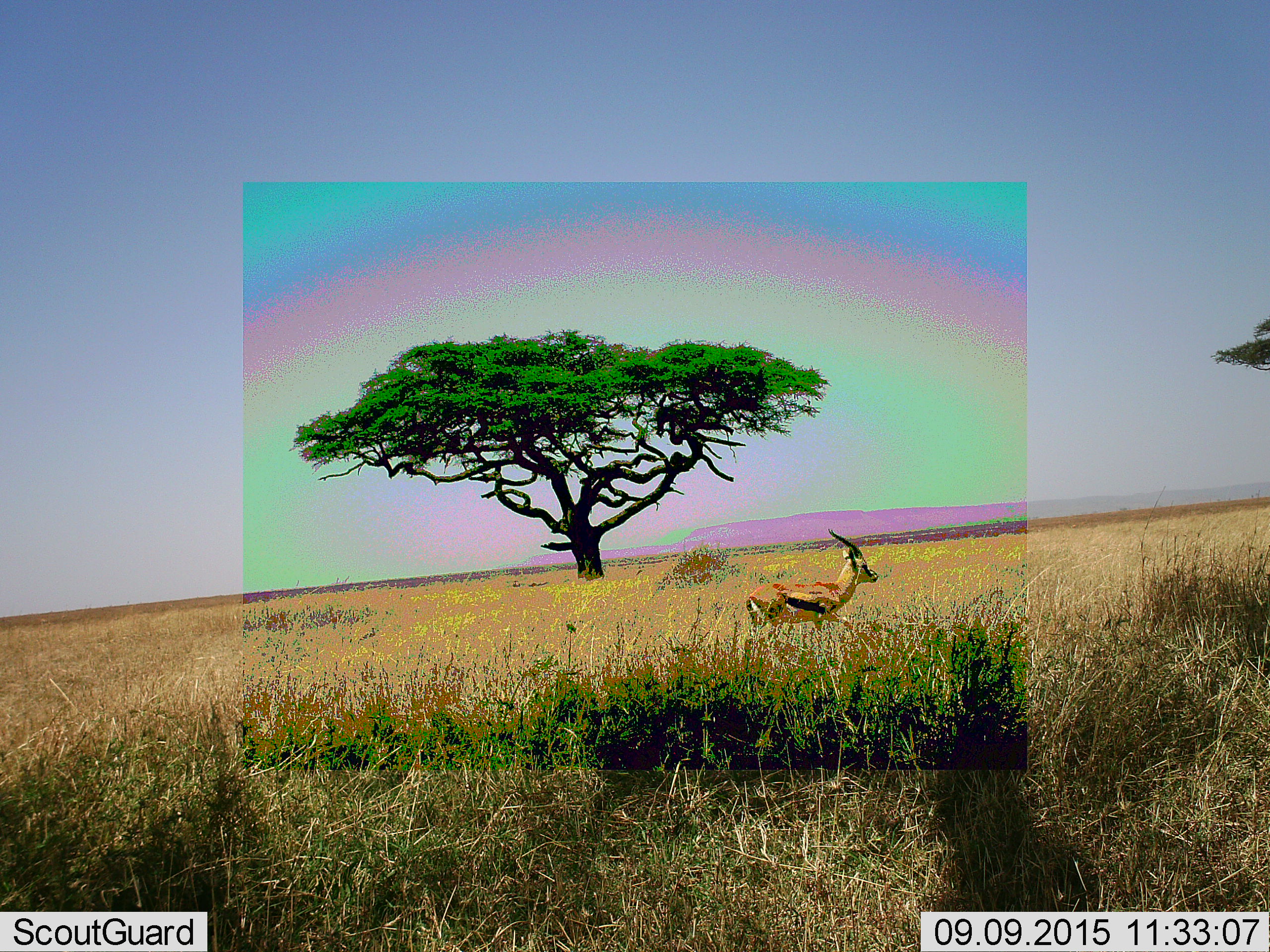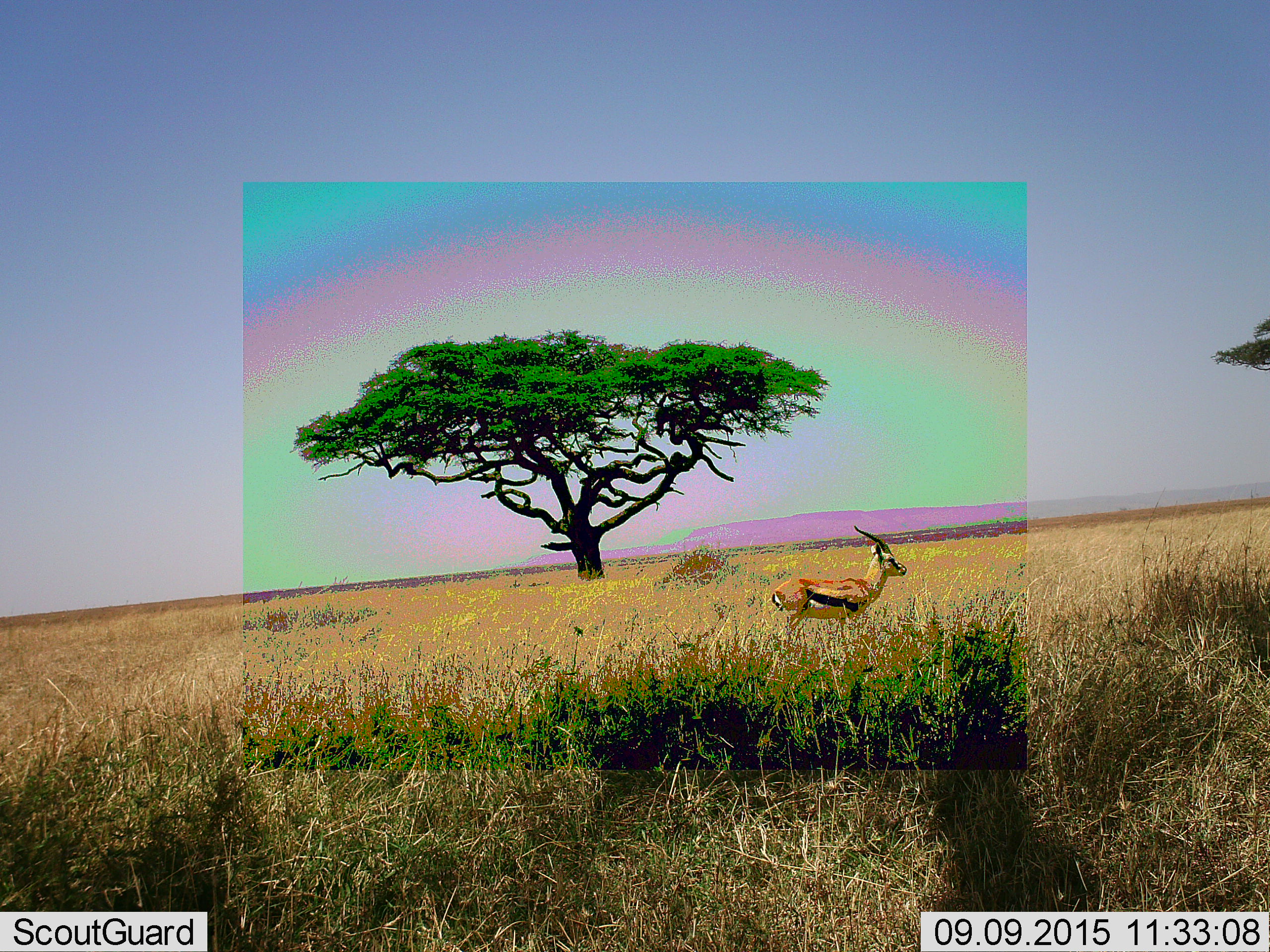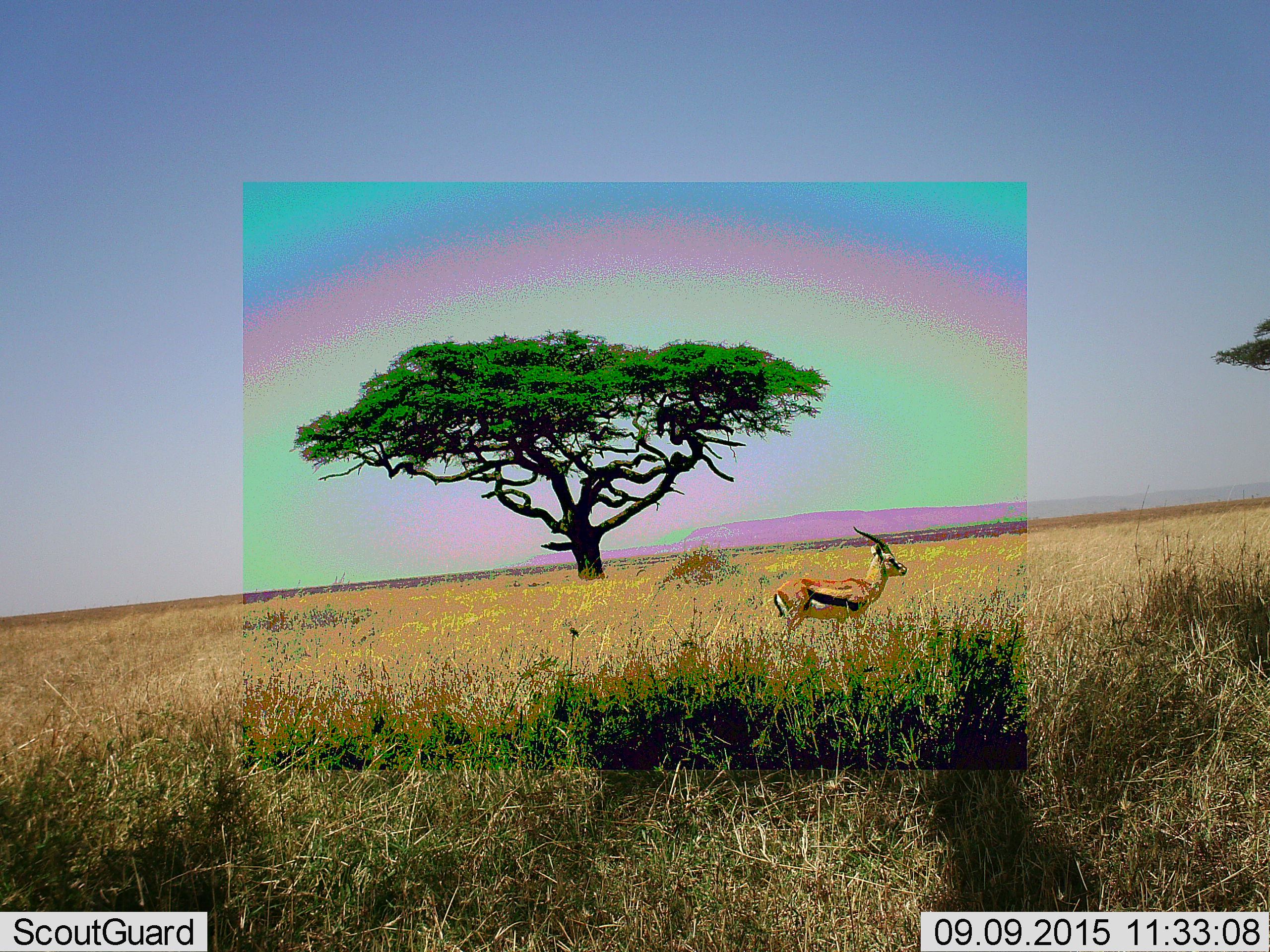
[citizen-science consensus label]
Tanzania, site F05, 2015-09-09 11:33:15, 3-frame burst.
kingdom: Animalia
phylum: Chordata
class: Mammalia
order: Artiodactyla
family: Bovidae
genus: Eudorcas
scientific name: Eudorcas thomsonii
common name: thomson's gazelle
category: gazellethomsons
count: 1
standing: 25%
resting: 0%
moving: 75%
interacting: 0%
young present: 0%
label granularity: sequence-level